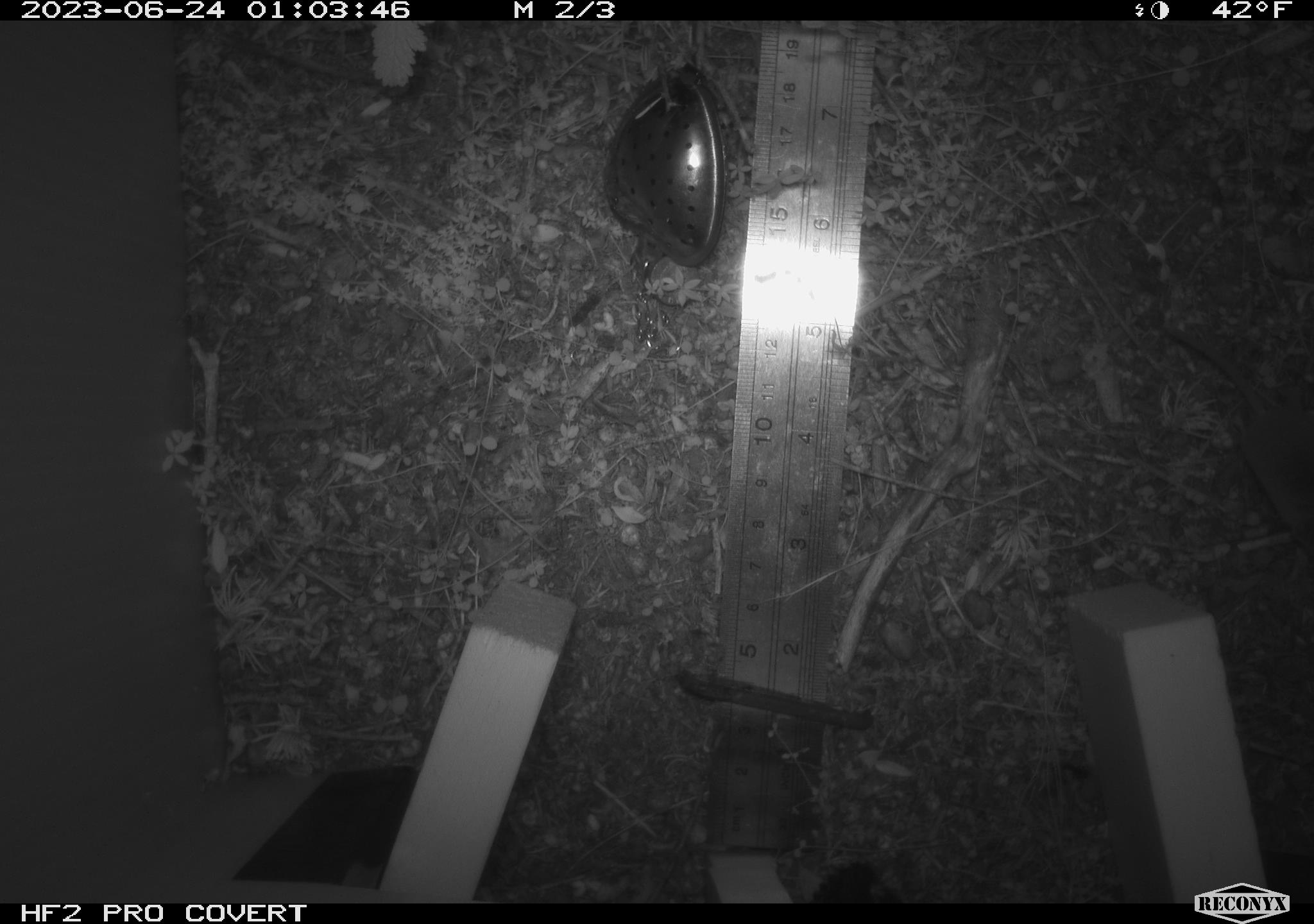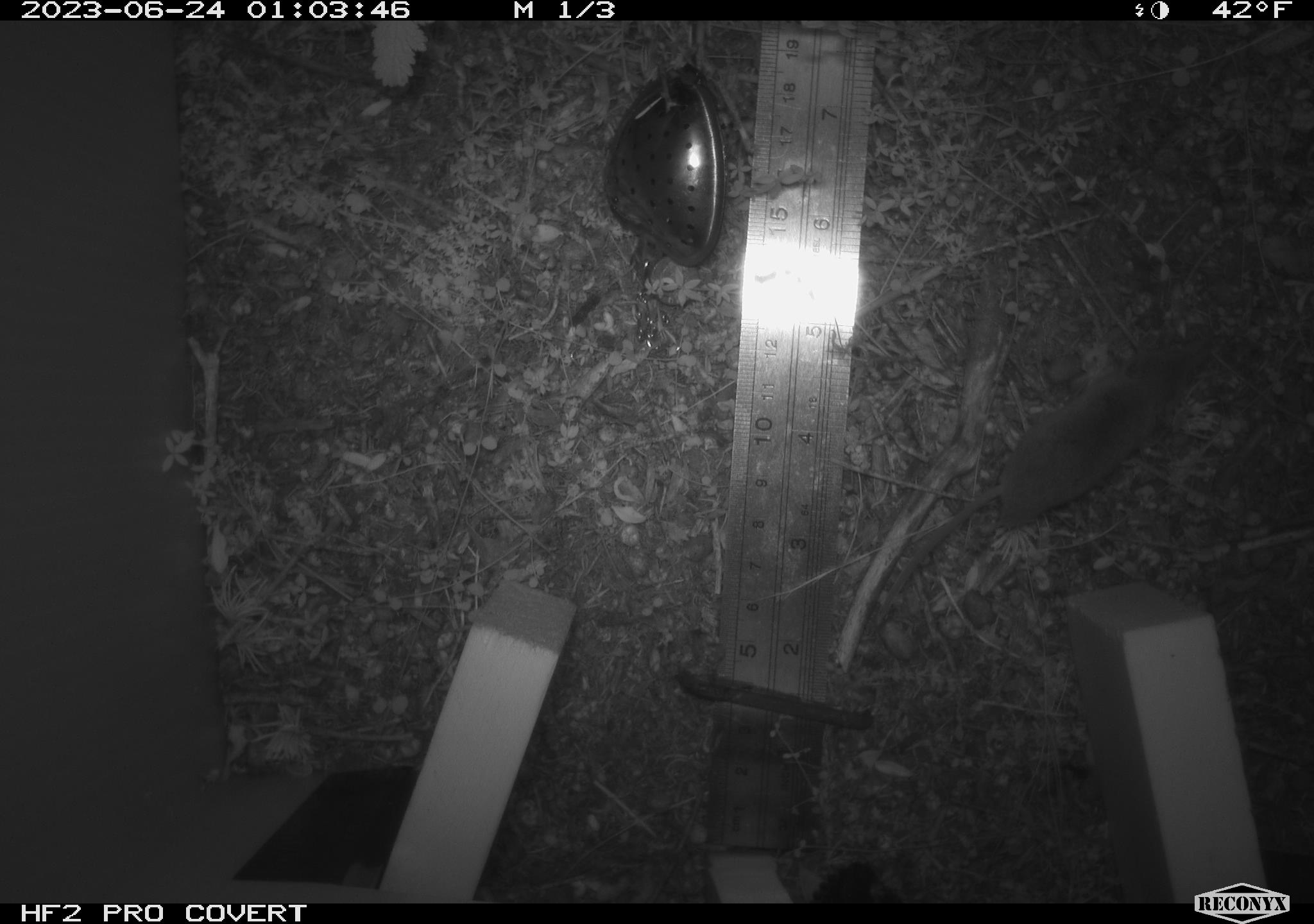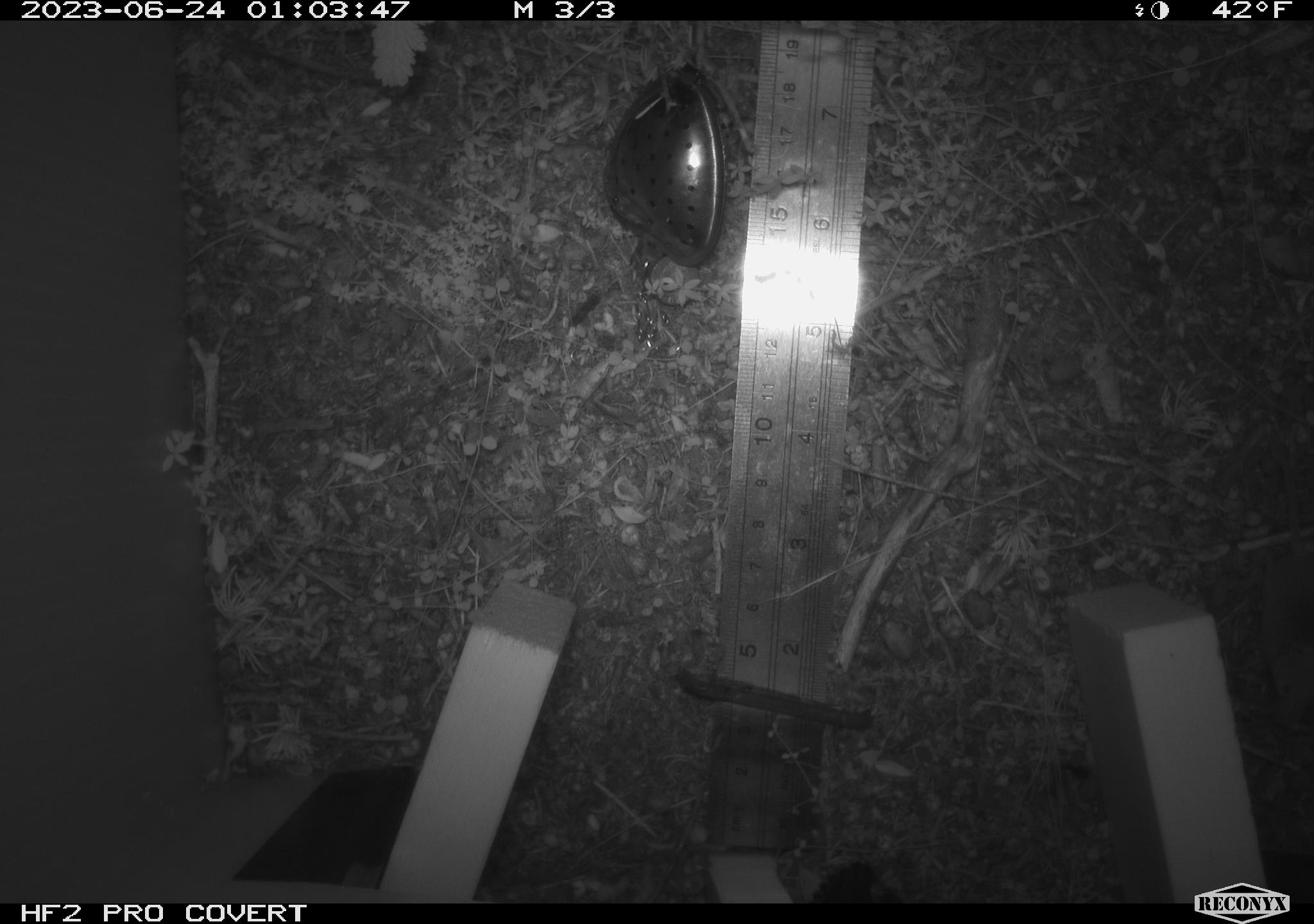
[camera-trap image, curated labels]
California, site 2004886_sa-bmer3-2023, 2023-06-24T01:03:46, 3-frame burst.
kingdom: Animalia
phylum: Chordata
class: Mammalia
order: Eulipotyphla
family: Soricidae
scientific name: Soricidae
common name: shrews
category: soricidae family